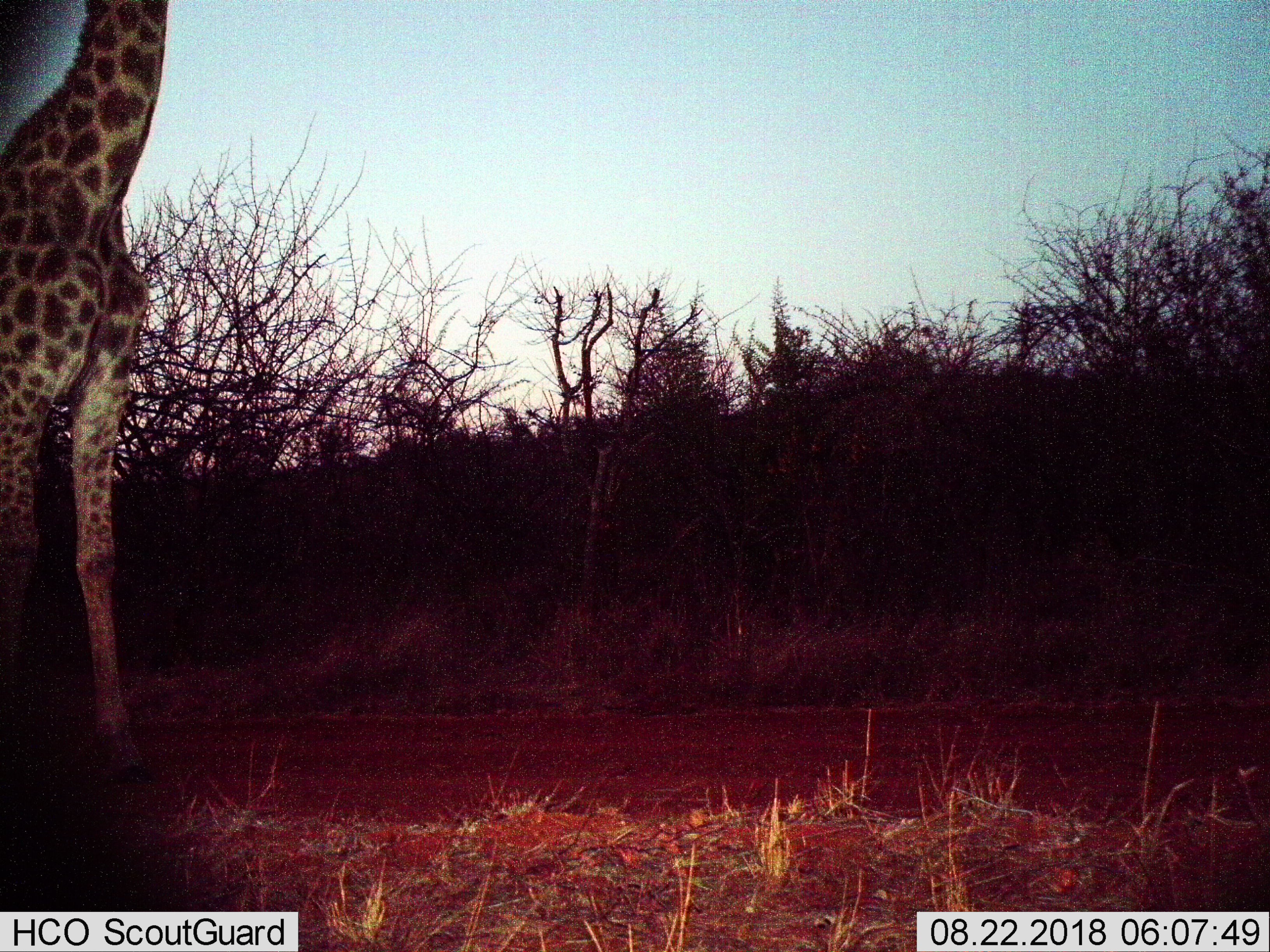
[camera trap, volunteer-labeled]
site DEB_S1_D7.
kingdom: Animalia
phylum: Chordata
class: Mammalia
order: Artiodactyla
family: Giraffidae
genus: Giraffa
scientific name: Giraffa camelopardalis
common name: giraffe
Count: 1.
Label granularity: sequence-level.